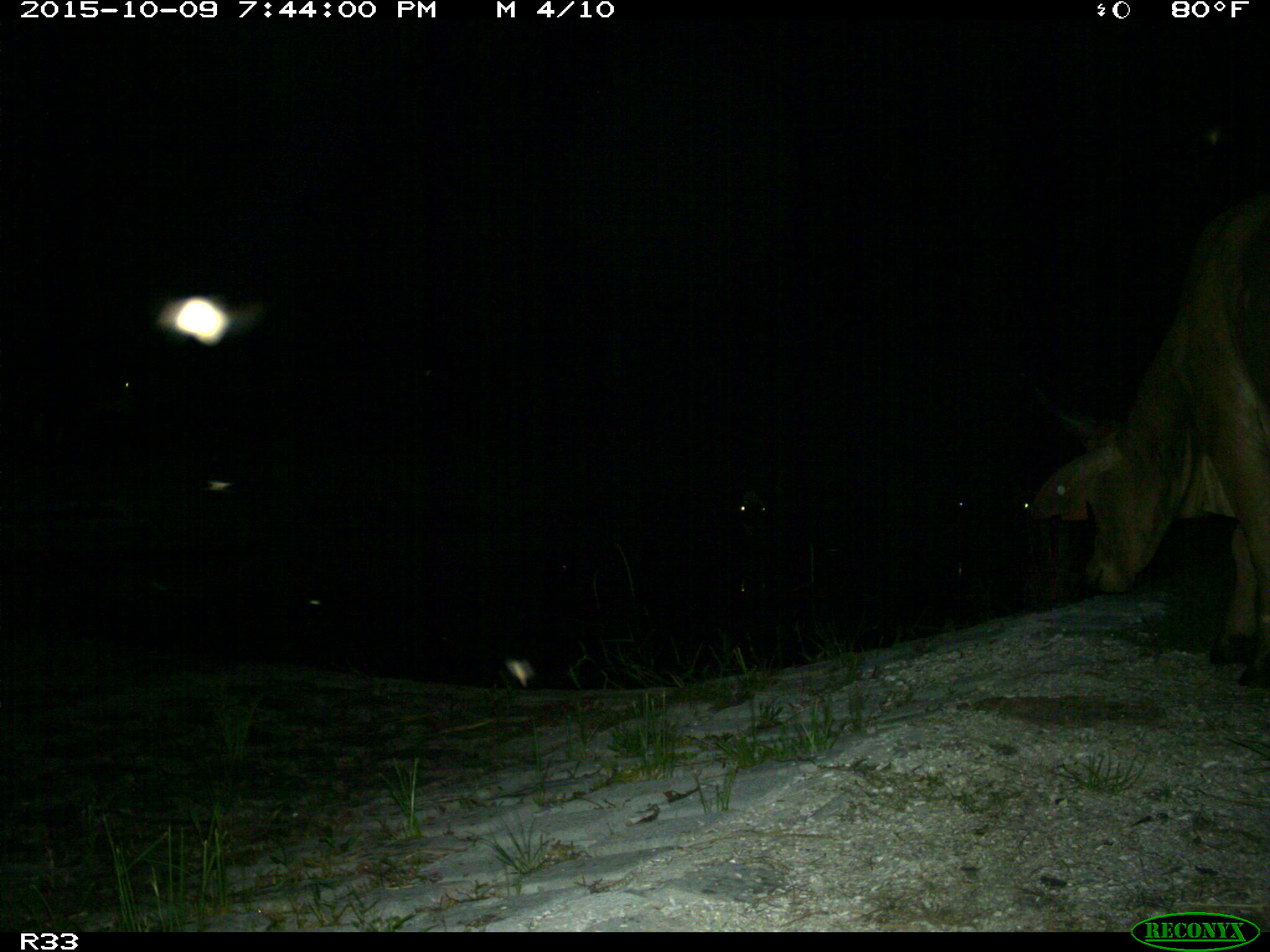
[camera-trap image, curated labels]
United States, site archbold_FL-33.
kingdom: Animalia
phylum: Chordata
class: Mammalia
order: Artiodactyla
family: Bovidae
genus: Bos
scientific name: Bos taurus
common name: domestic cow